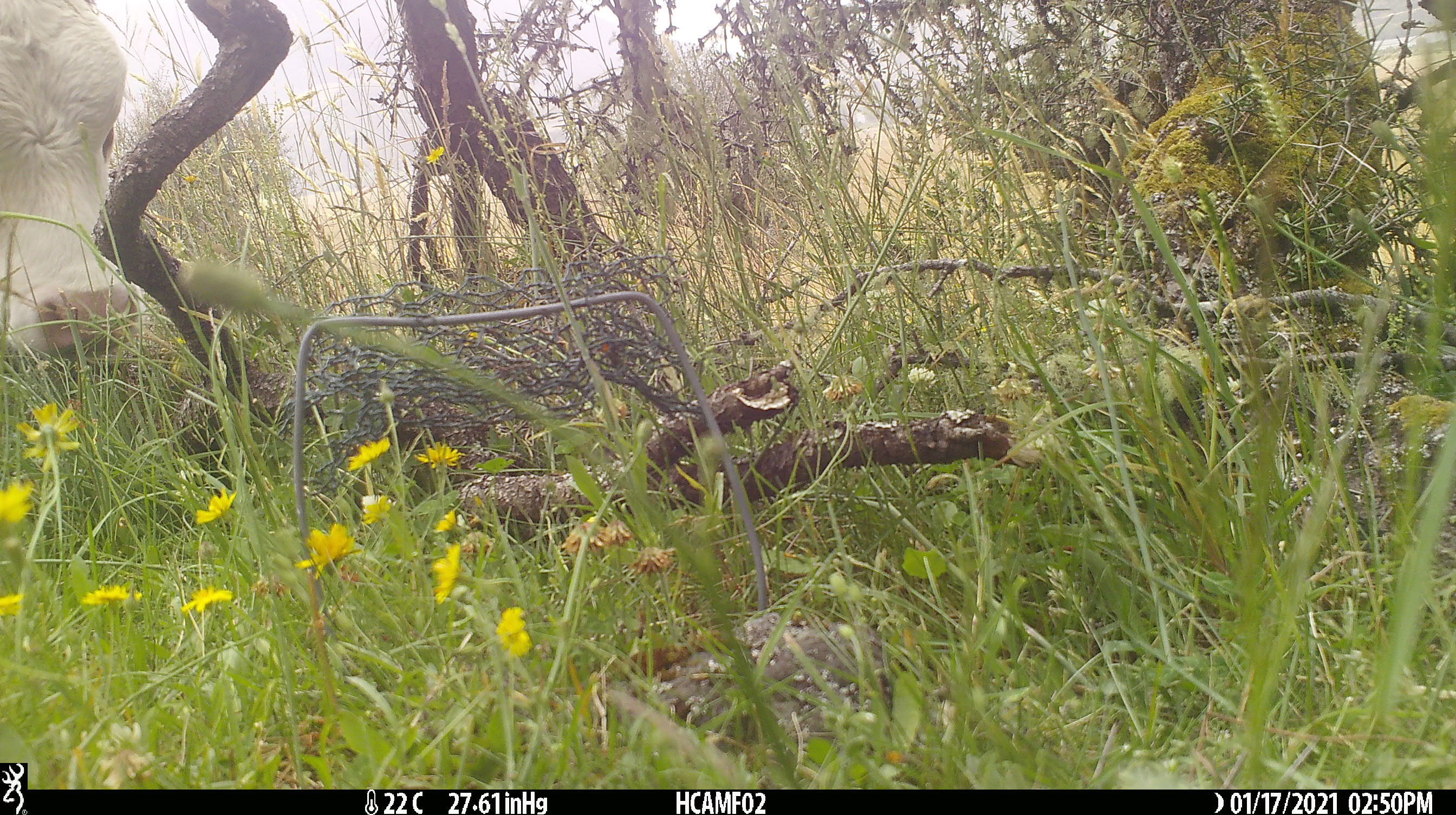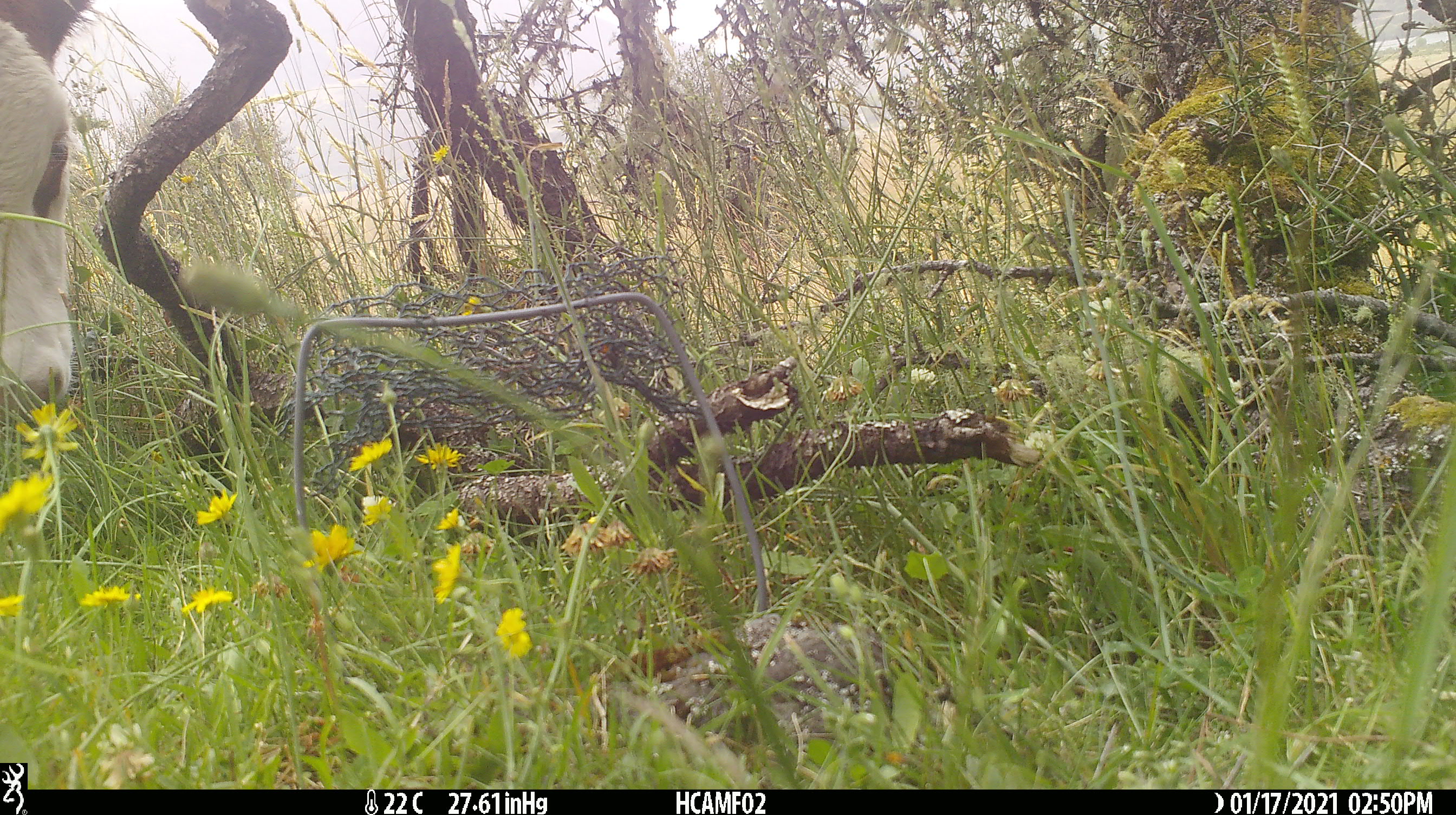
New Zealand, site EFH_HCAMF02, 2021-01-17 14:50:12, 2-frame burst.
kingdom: Animalia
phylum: Chordata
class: Mammalia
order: Artiodactyla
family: Bovidae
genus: Bos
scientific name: Bos taurus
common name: domestic cow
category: cow